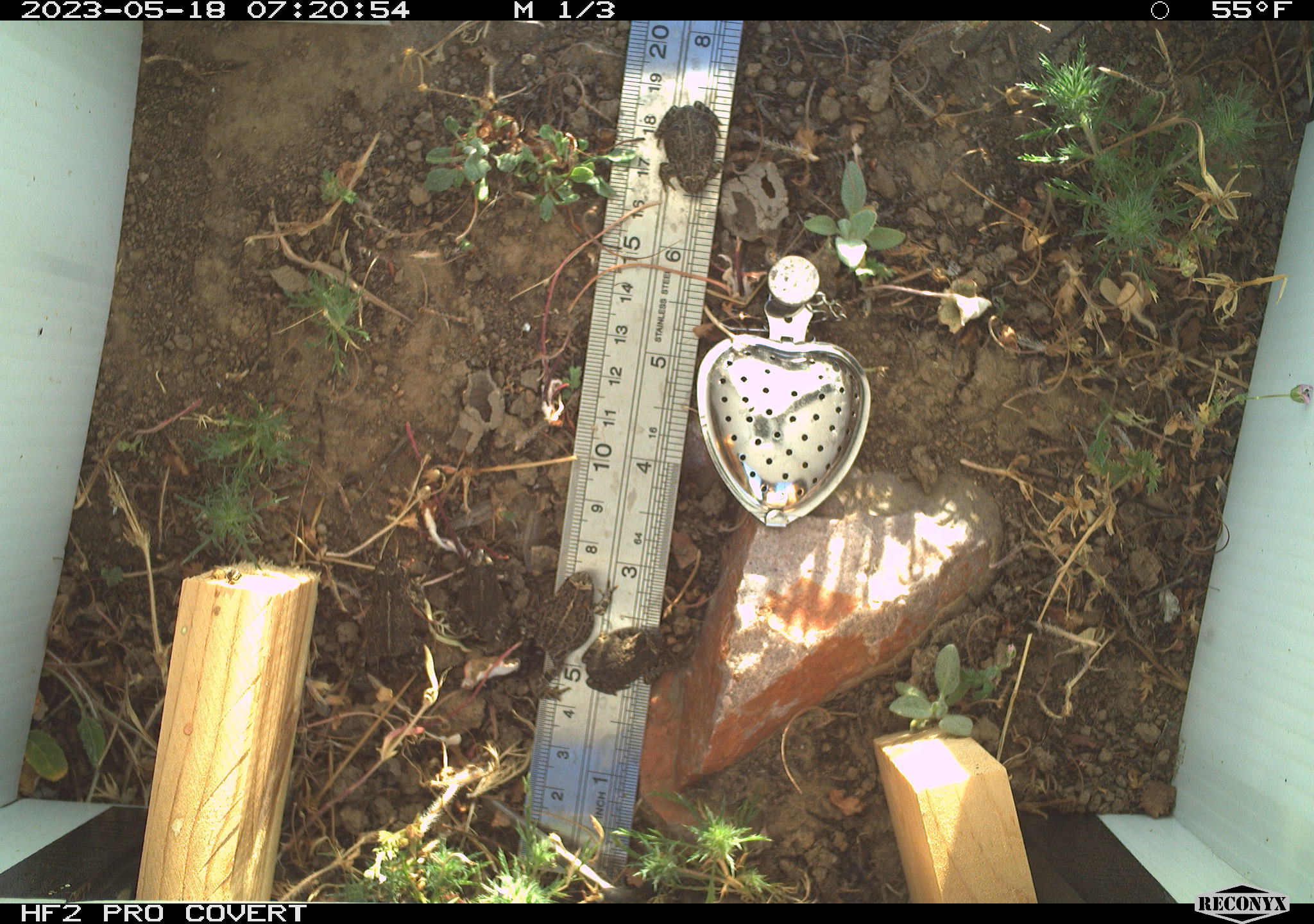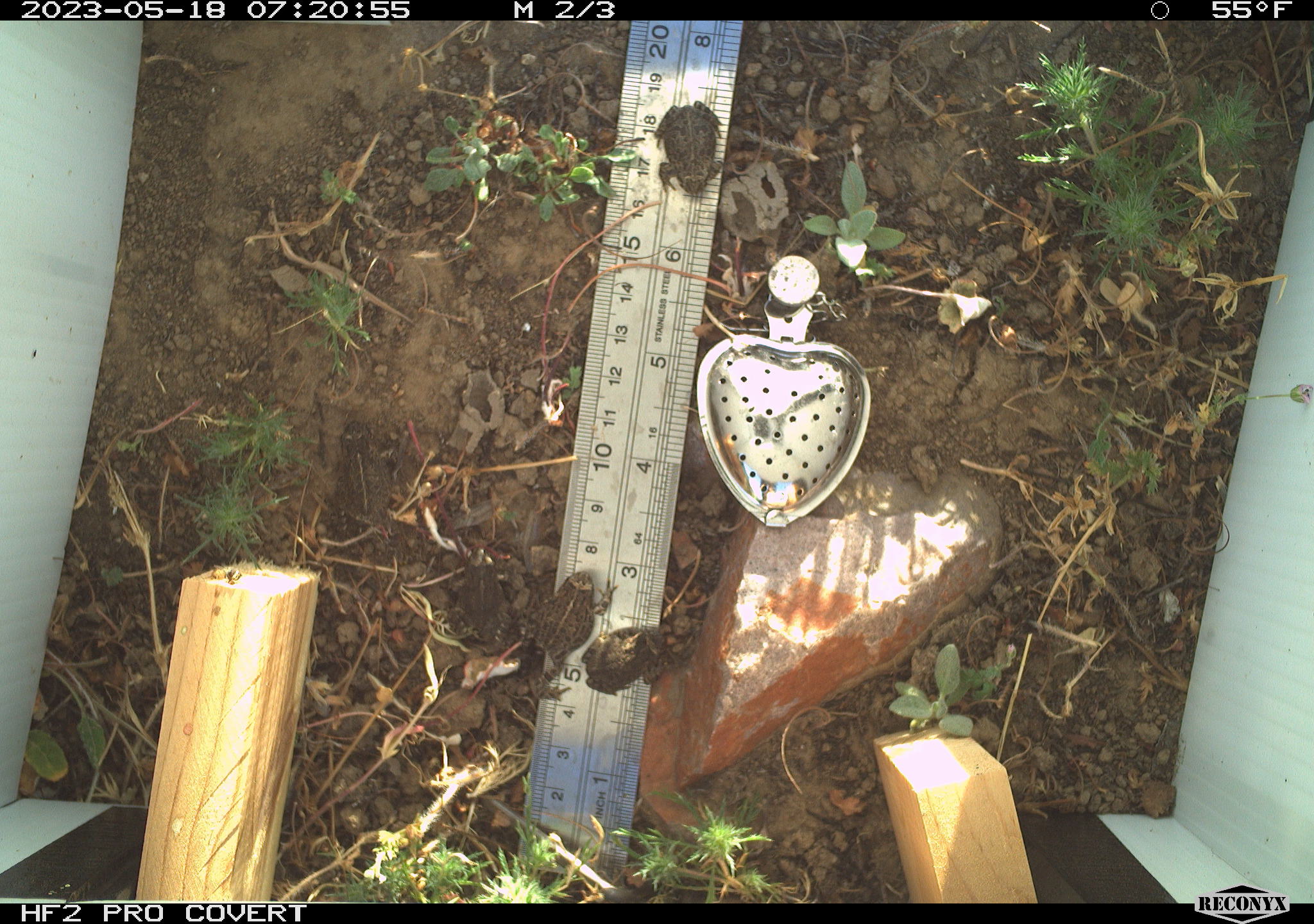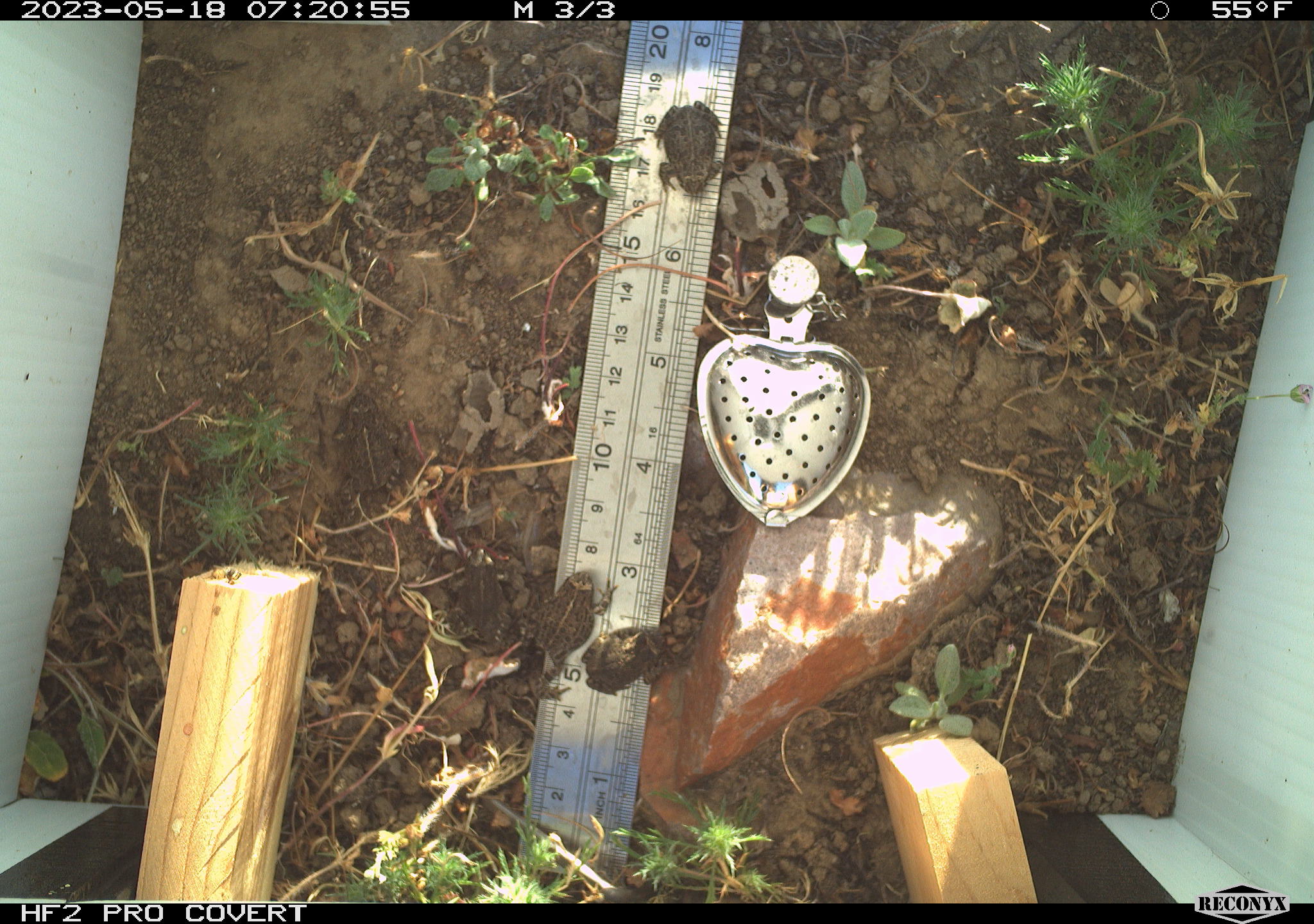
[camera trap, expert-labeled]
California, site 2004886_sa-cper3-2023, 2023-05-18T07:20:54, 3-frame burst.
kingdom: Animalia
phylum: Chordata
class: Amphibia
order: Anura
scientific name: Anura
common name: frogs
Frogs (Anura).